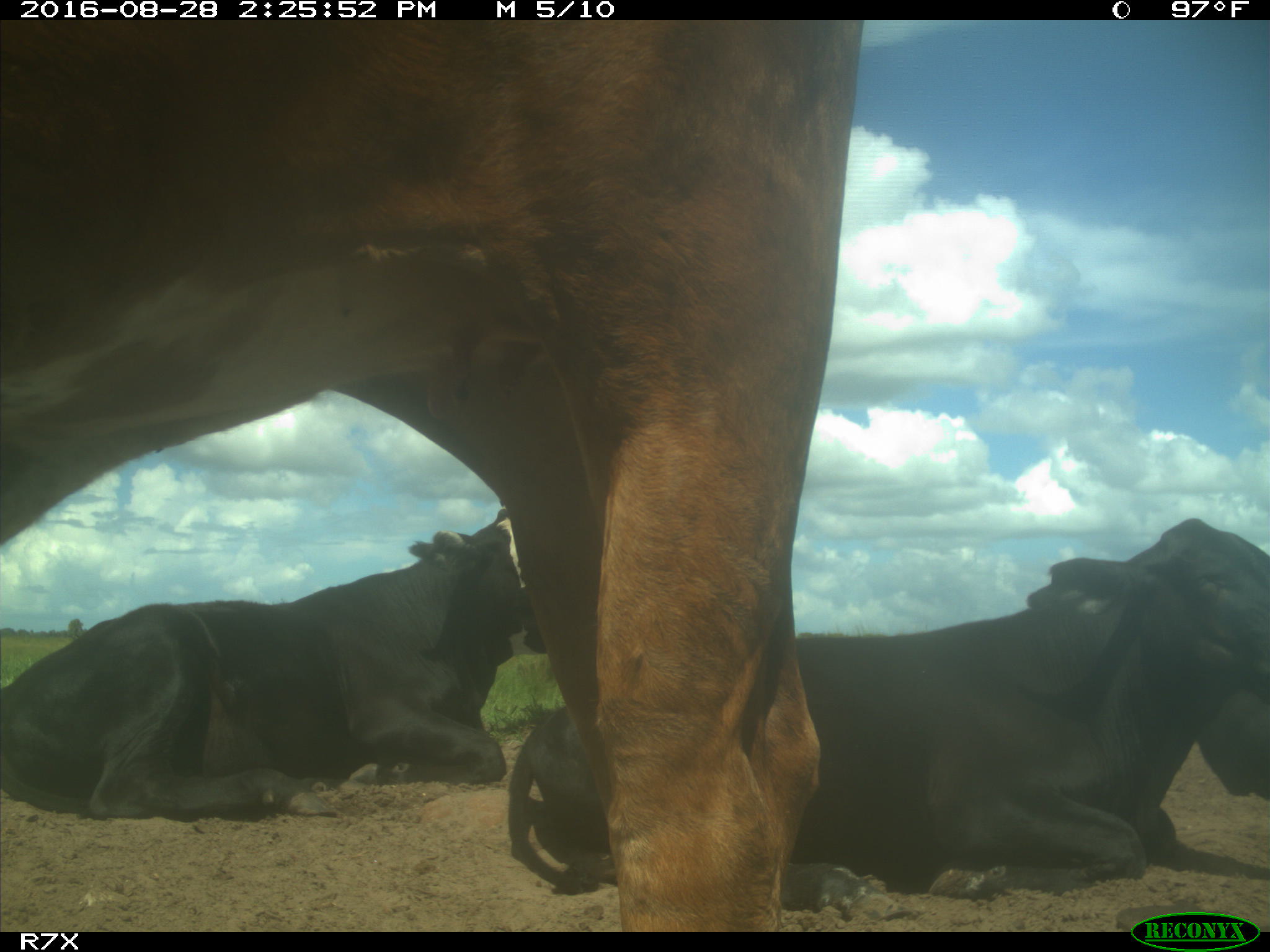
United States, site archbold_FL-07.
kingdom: Animalia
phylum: Chordata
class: Mammalia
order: Artiodactyla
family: Bovidae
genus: Bos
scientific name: Bos taurus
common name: domestic cow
Bos taurus (domestic cow).